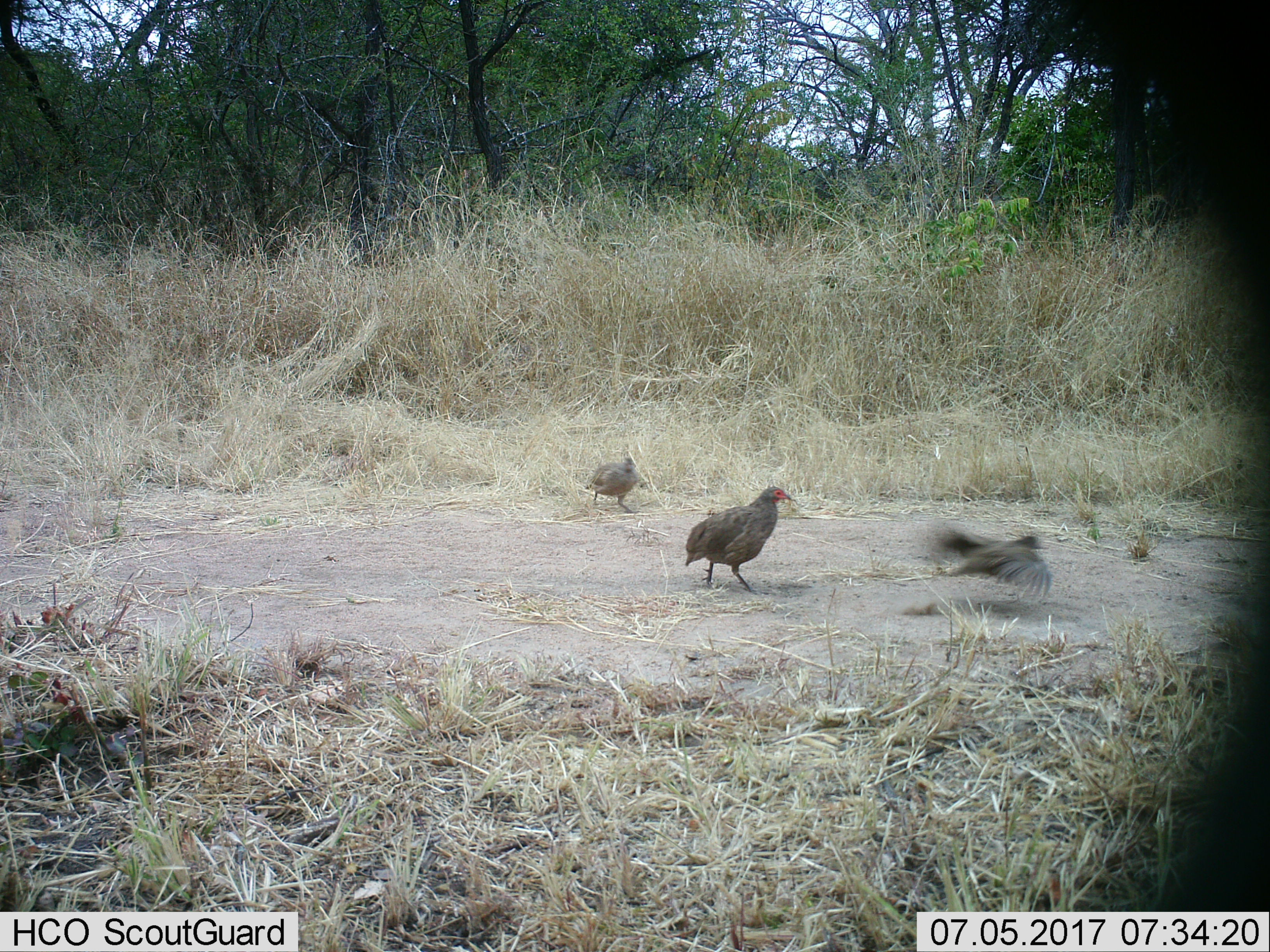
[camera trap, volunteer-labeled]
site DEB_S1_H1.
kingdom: Animalia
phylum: Chordata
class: Aves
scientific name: Aves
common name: bird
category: birdother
Birdother (bird) (Aves), count 3. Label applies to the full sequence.